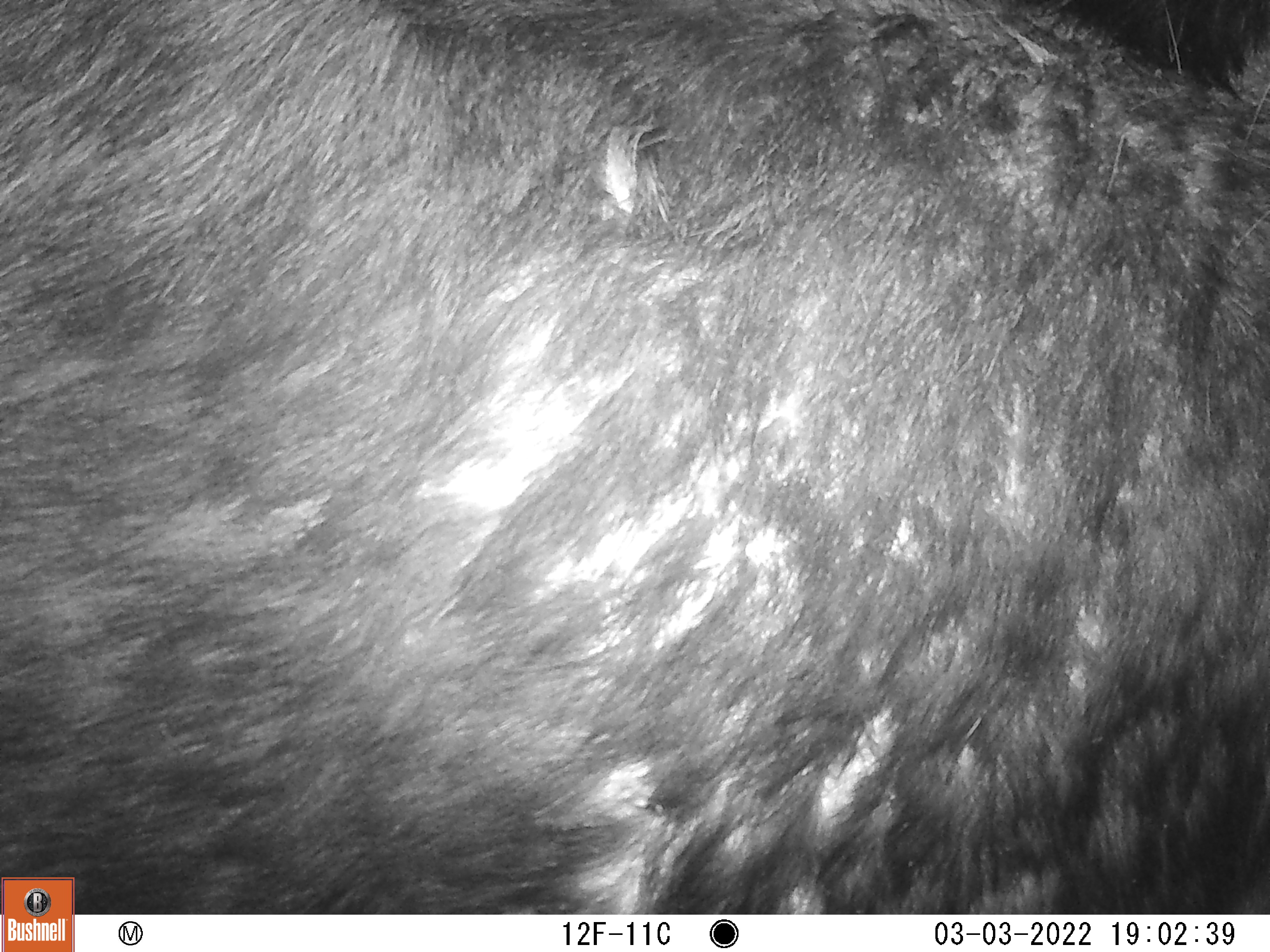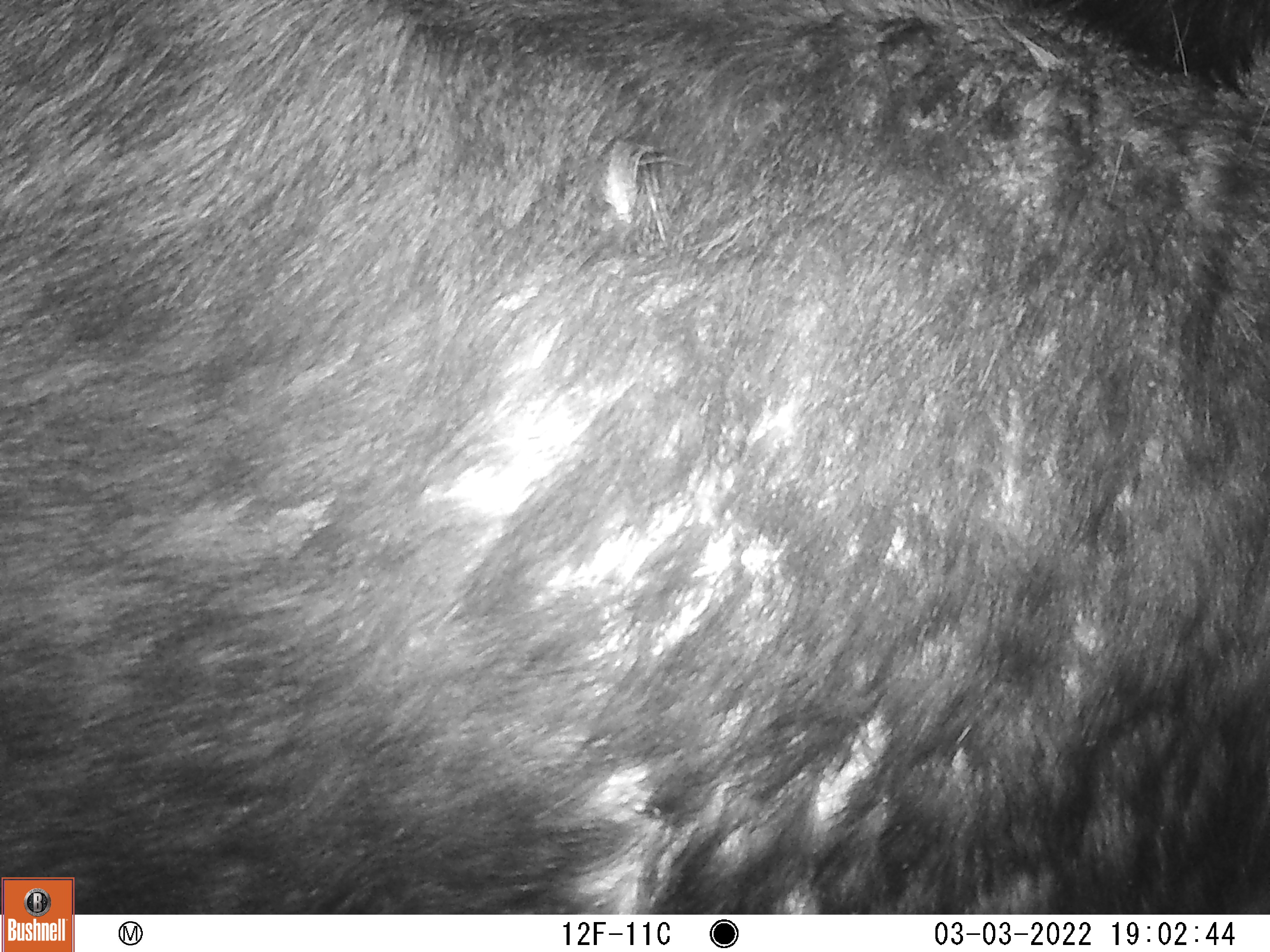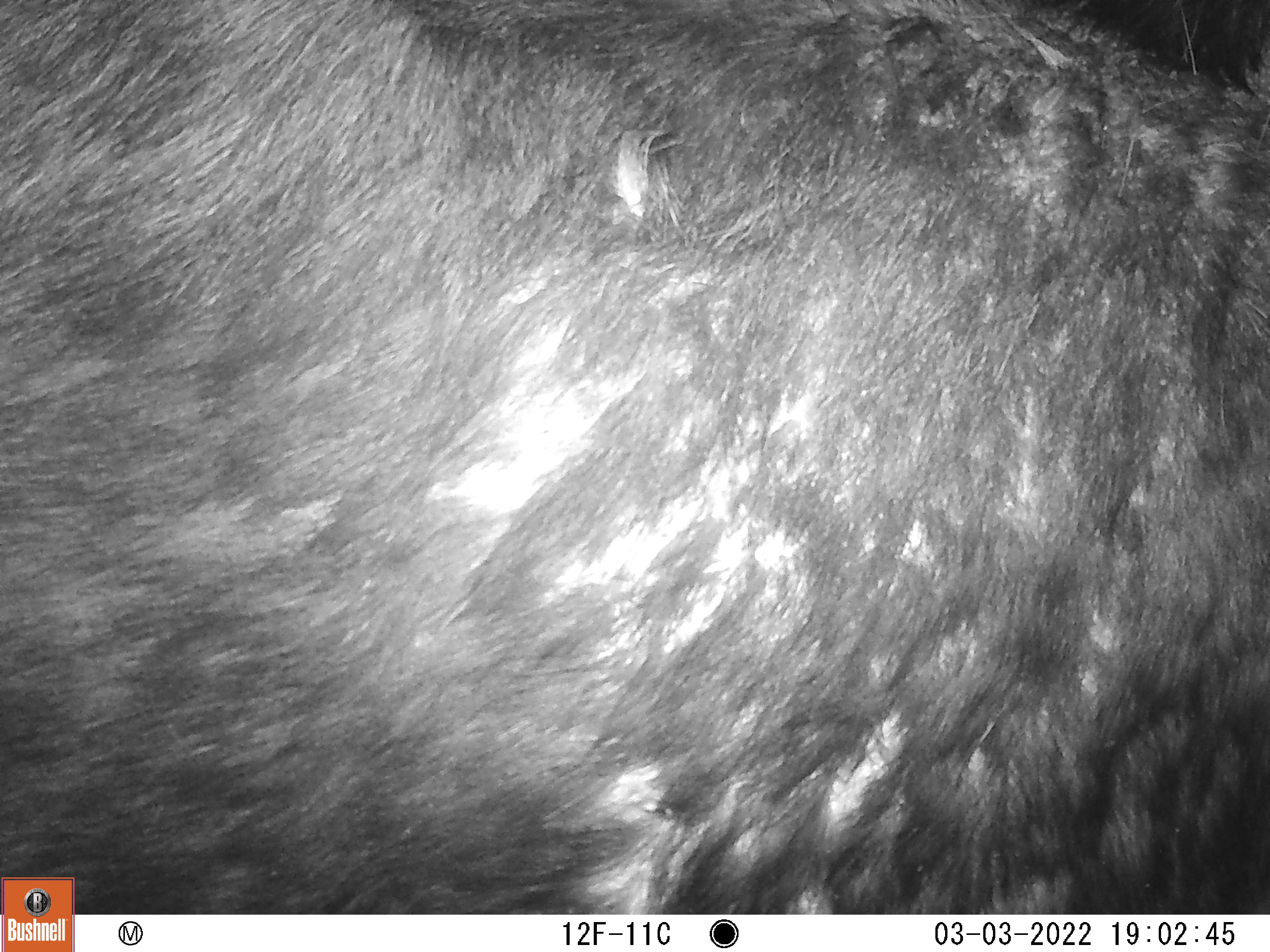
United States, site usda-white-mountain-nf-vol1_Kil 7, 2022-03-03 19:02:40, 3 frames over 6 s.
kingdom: Animalia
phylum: Chordata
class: Mammalia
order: Artiodactyla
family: Cervidae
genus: Alces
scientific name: Alces alces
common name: moose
Moose (Alces alces).